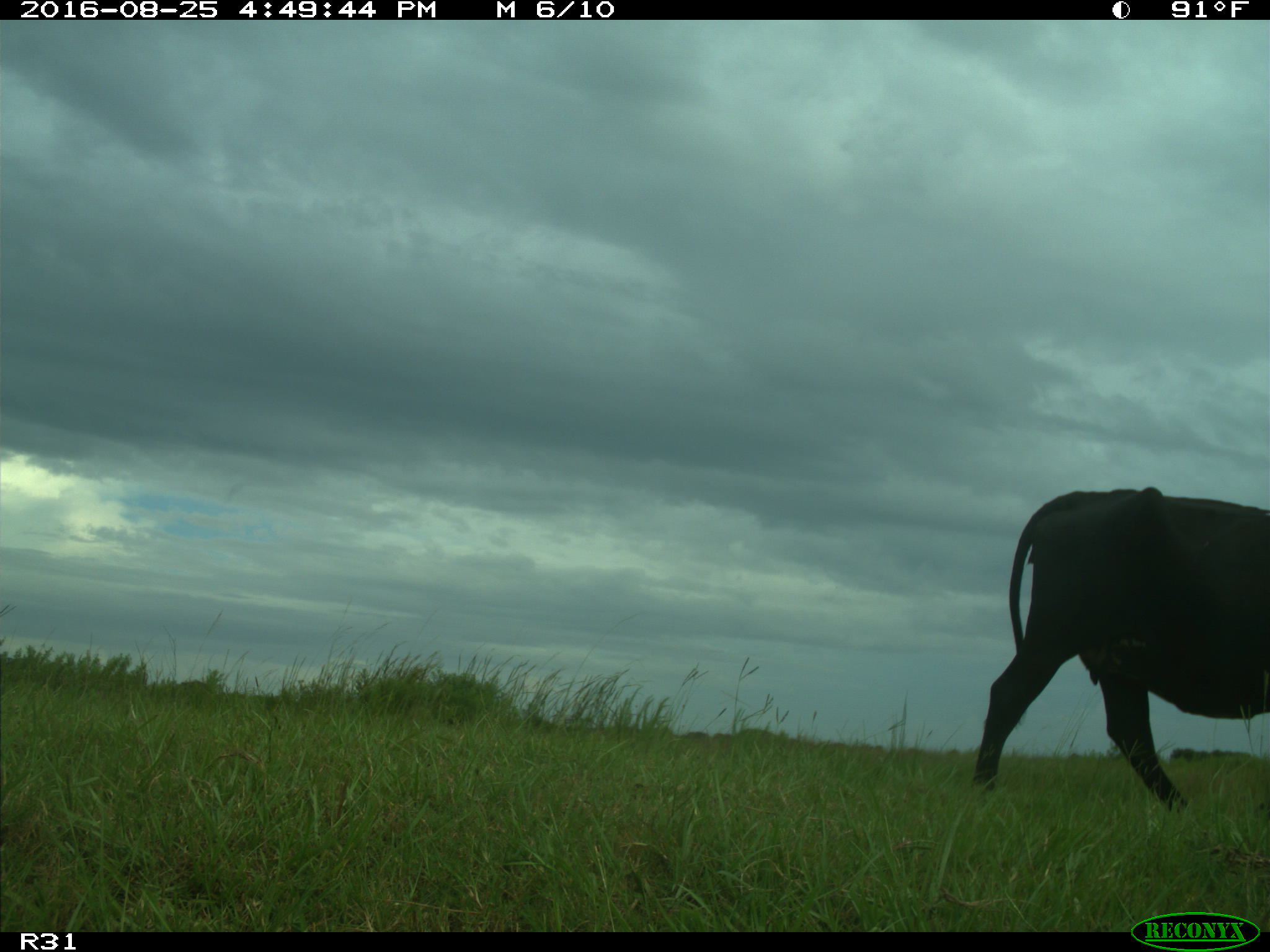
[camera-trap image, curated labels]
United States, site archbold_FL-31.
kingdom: Animalia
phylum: Chordata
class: Mammalia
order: Artiodactyla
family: Bovidae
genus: Bos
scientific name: Bos taurus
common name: domestic cow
Bos taurus (domestic cow).